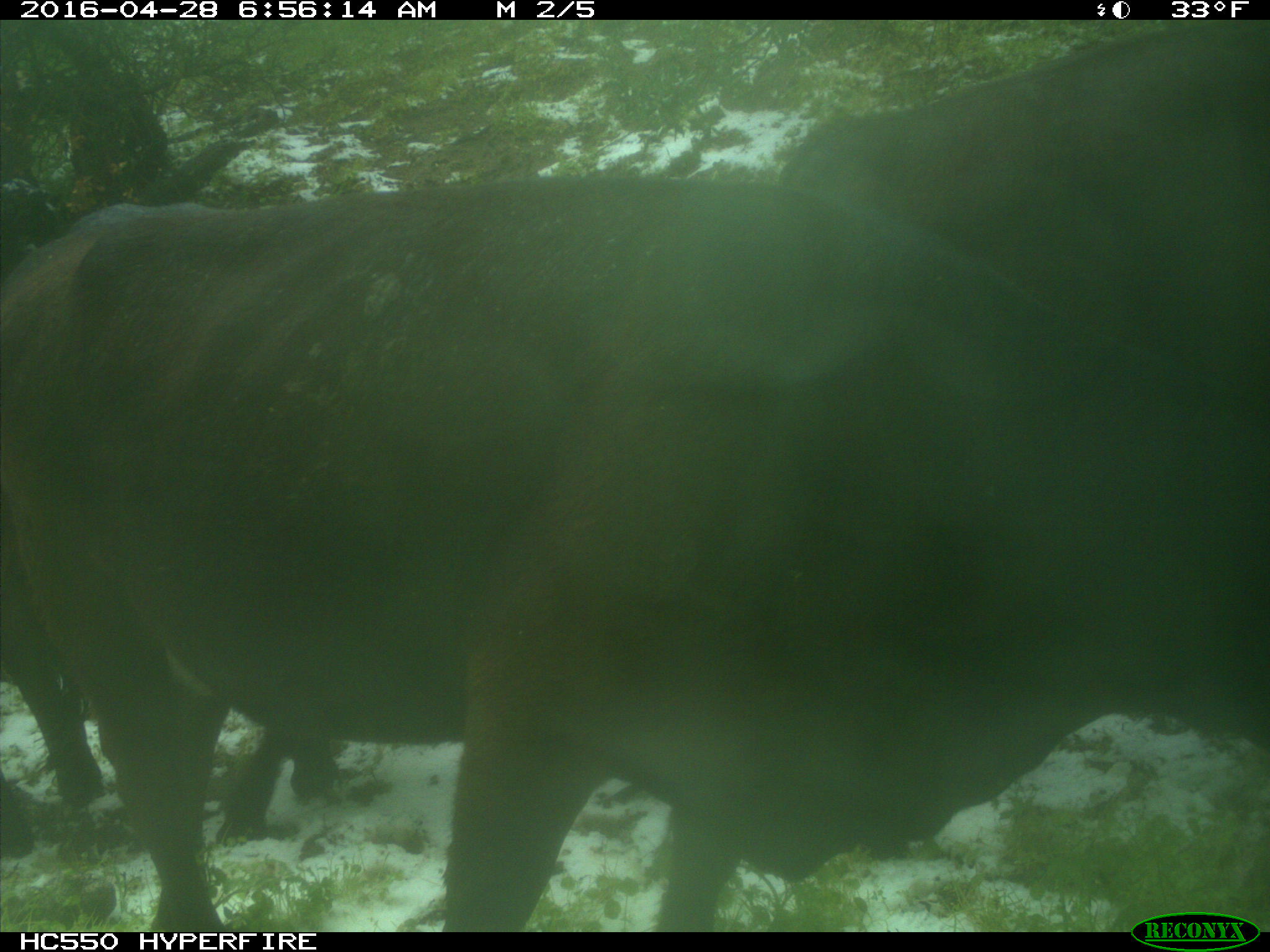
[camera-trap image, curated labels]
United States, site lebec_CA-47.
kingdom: Animalia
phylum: Chordata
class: Mammalia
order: Artiodactyla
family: Bovidae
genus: Bos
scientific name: Bos taurus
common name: domestic cow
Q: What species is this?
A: Bos taurus (domestic cow).